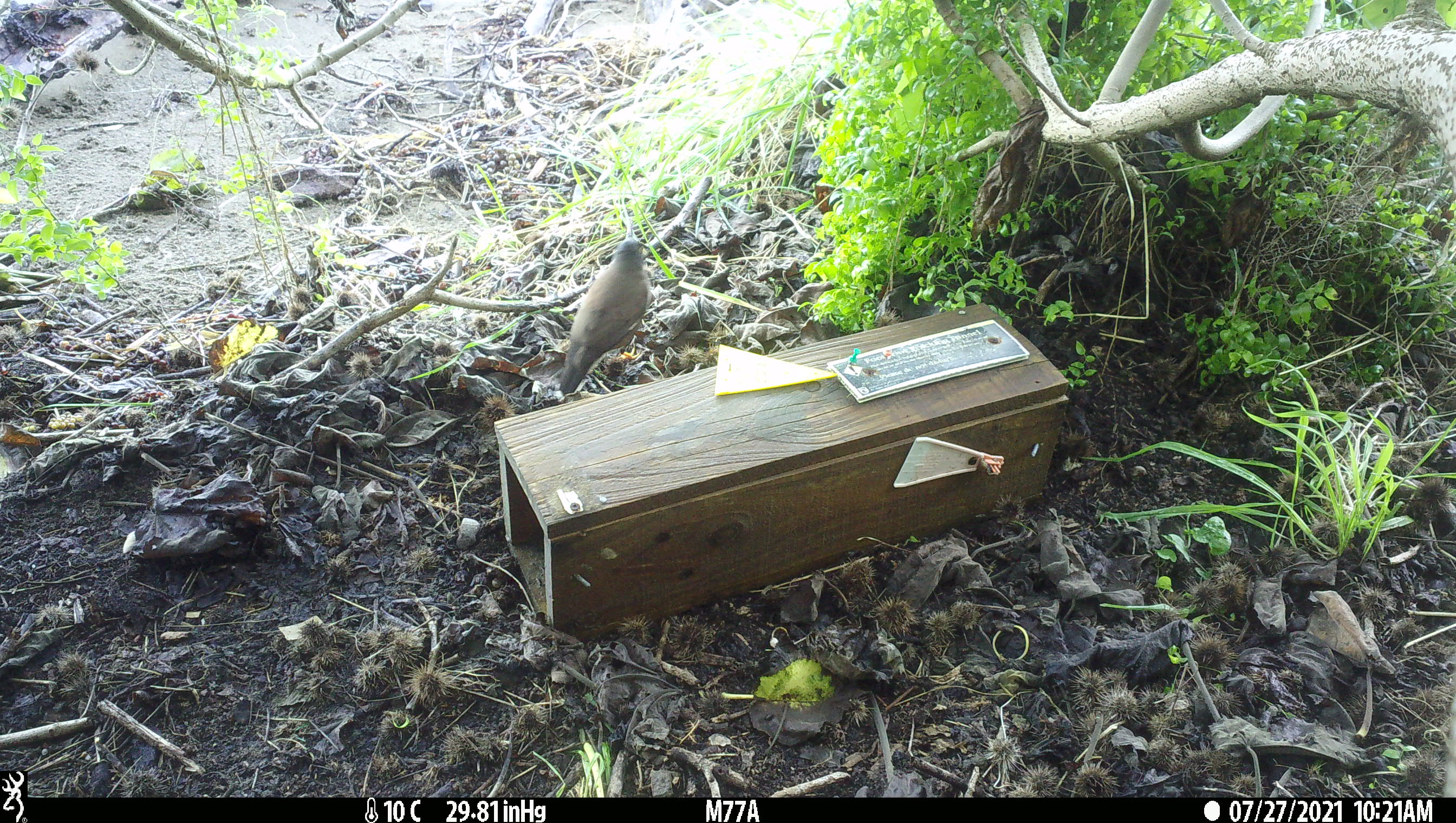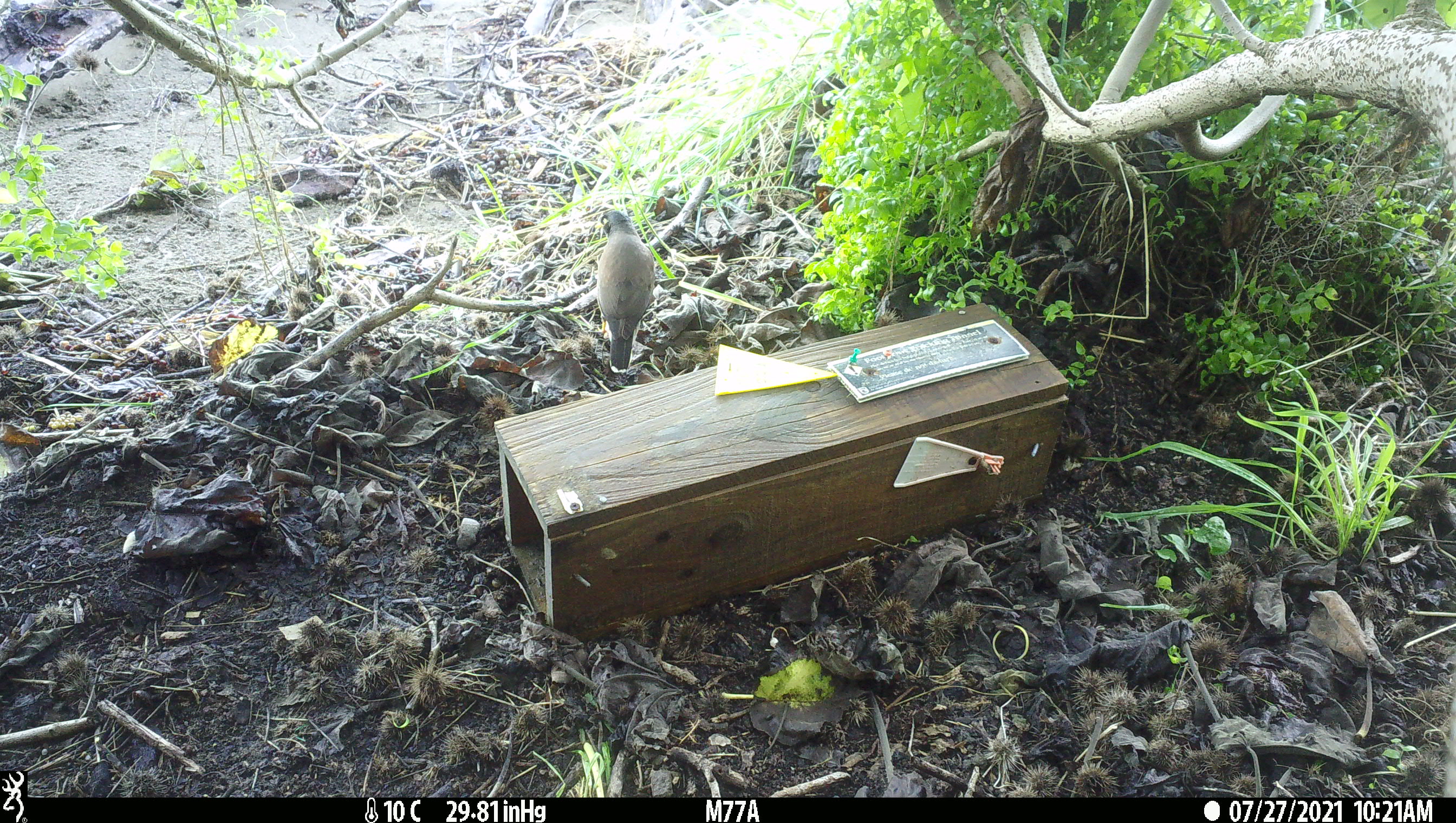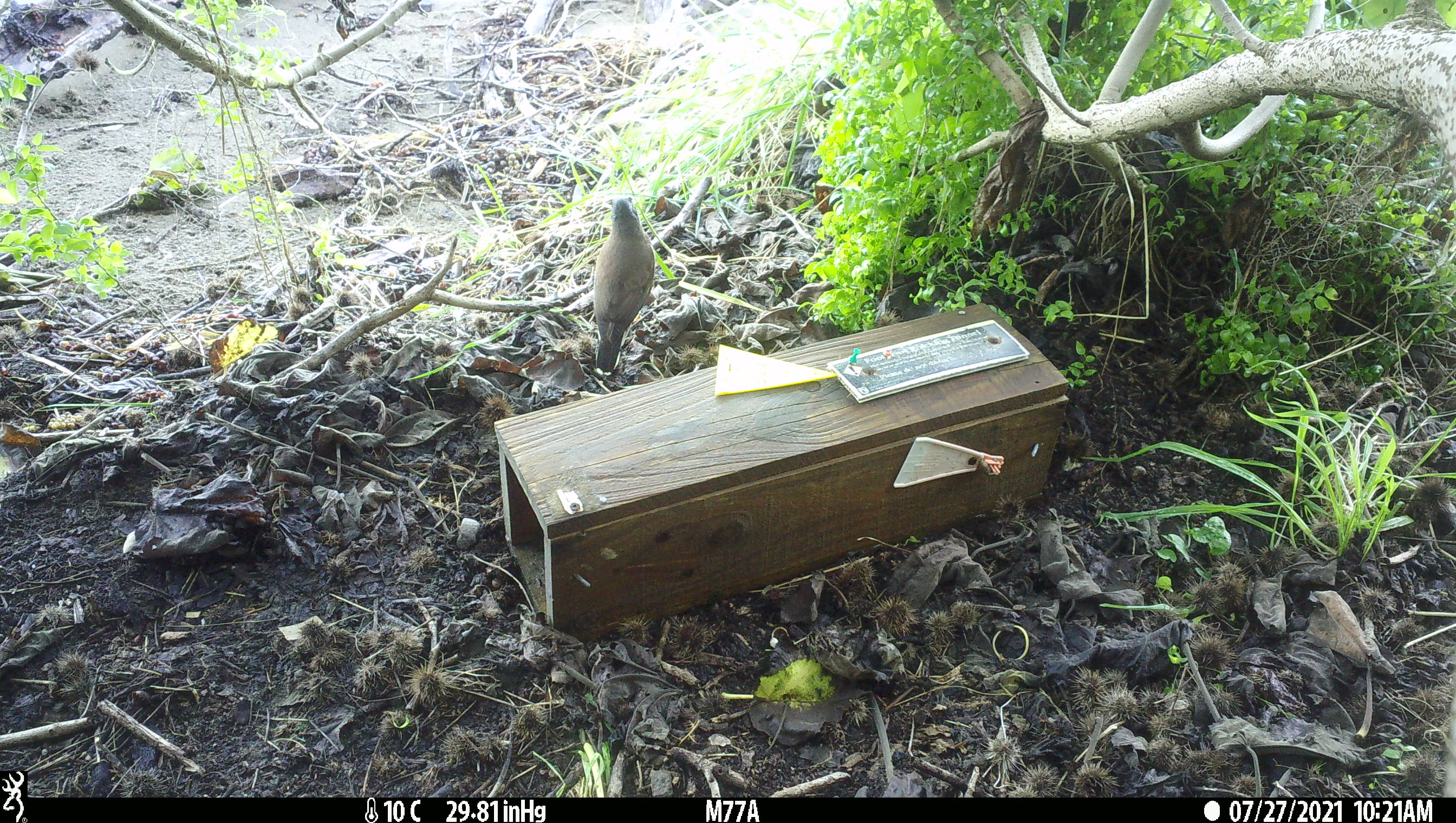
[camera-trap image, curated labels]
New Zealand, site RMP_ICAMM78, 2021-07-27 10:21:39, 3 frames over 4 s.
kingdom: Animalia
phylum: Chordata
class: Aves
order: Passeriformes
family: Sturnidae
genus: Acridotheres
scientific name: Acridotheres tristis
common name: common myna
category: myna